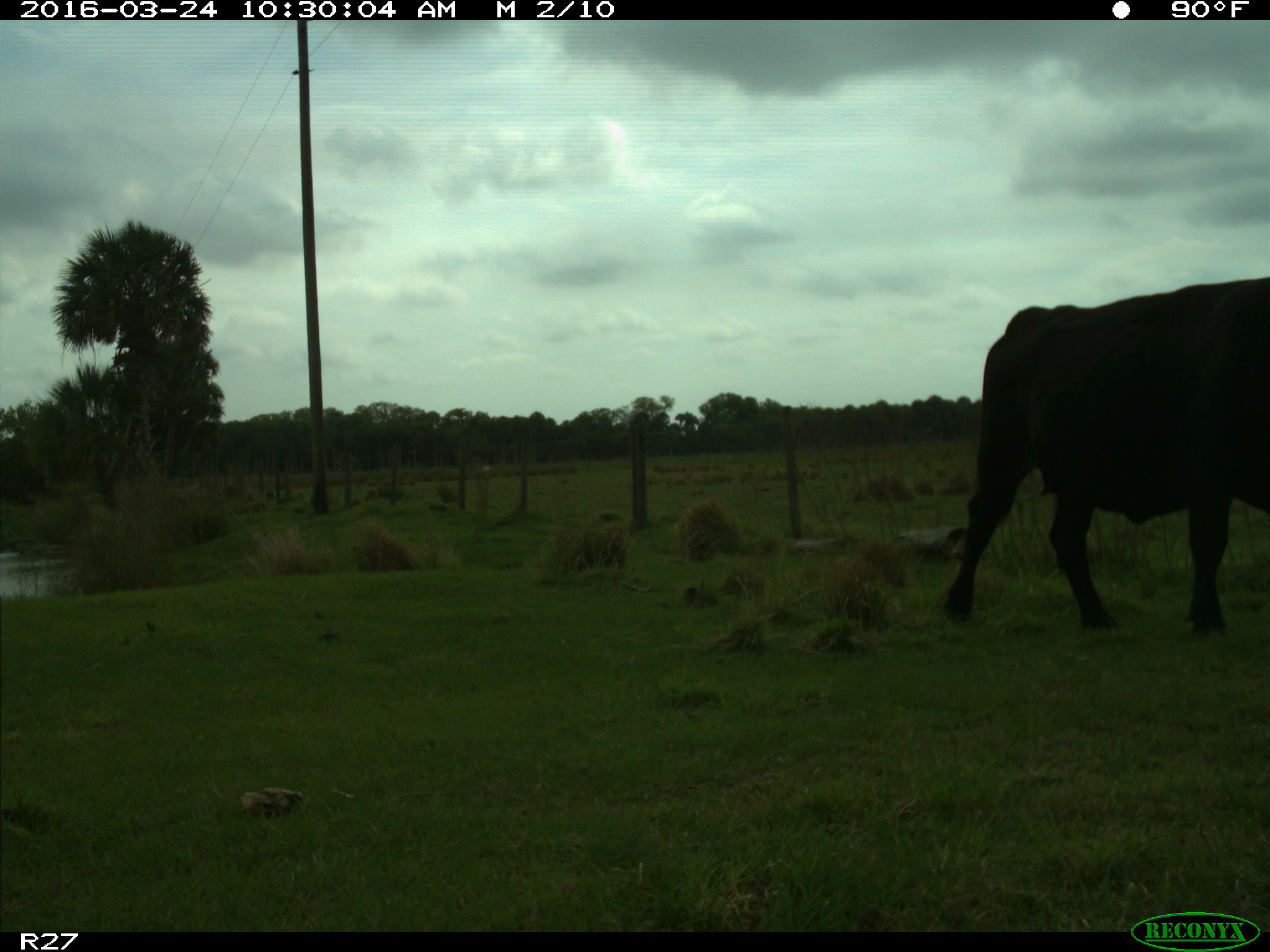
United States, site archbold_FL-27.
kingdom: Animalia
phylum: Chordata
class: Mammalia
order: Artiodactyla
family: Bovidae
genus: Bos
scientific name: Bos taurus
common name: domestic cow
Bos taurus (domestic cow).